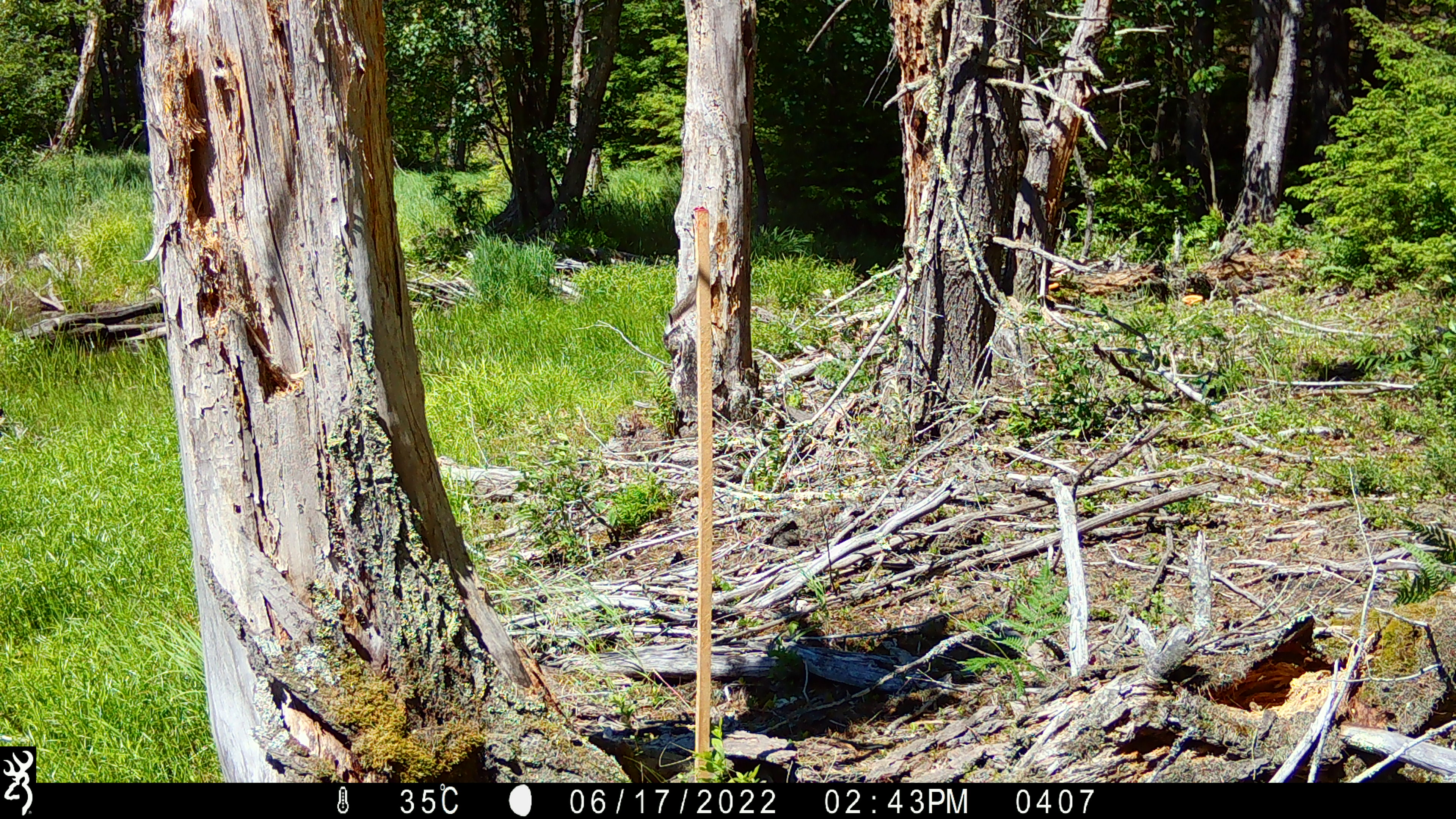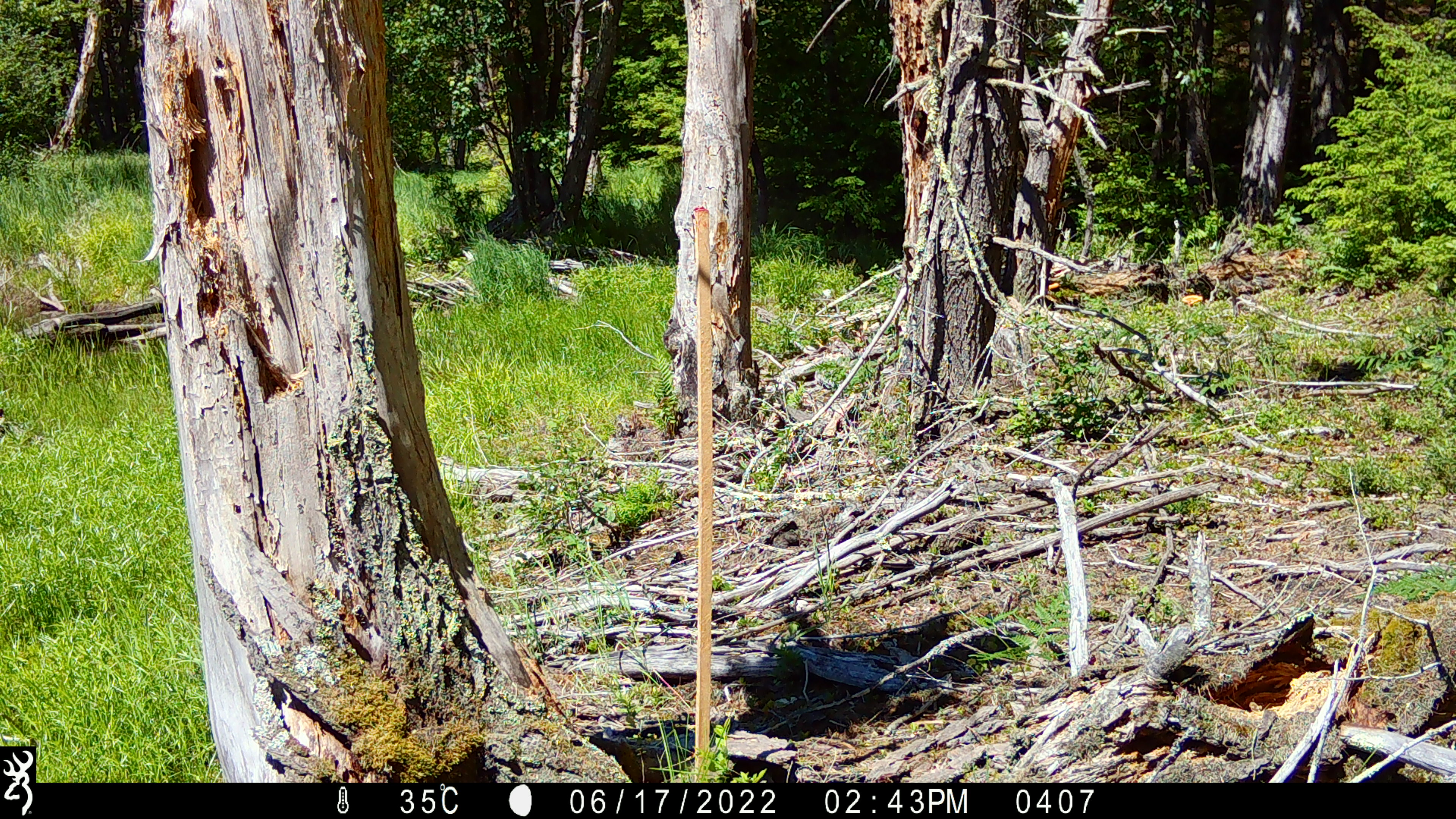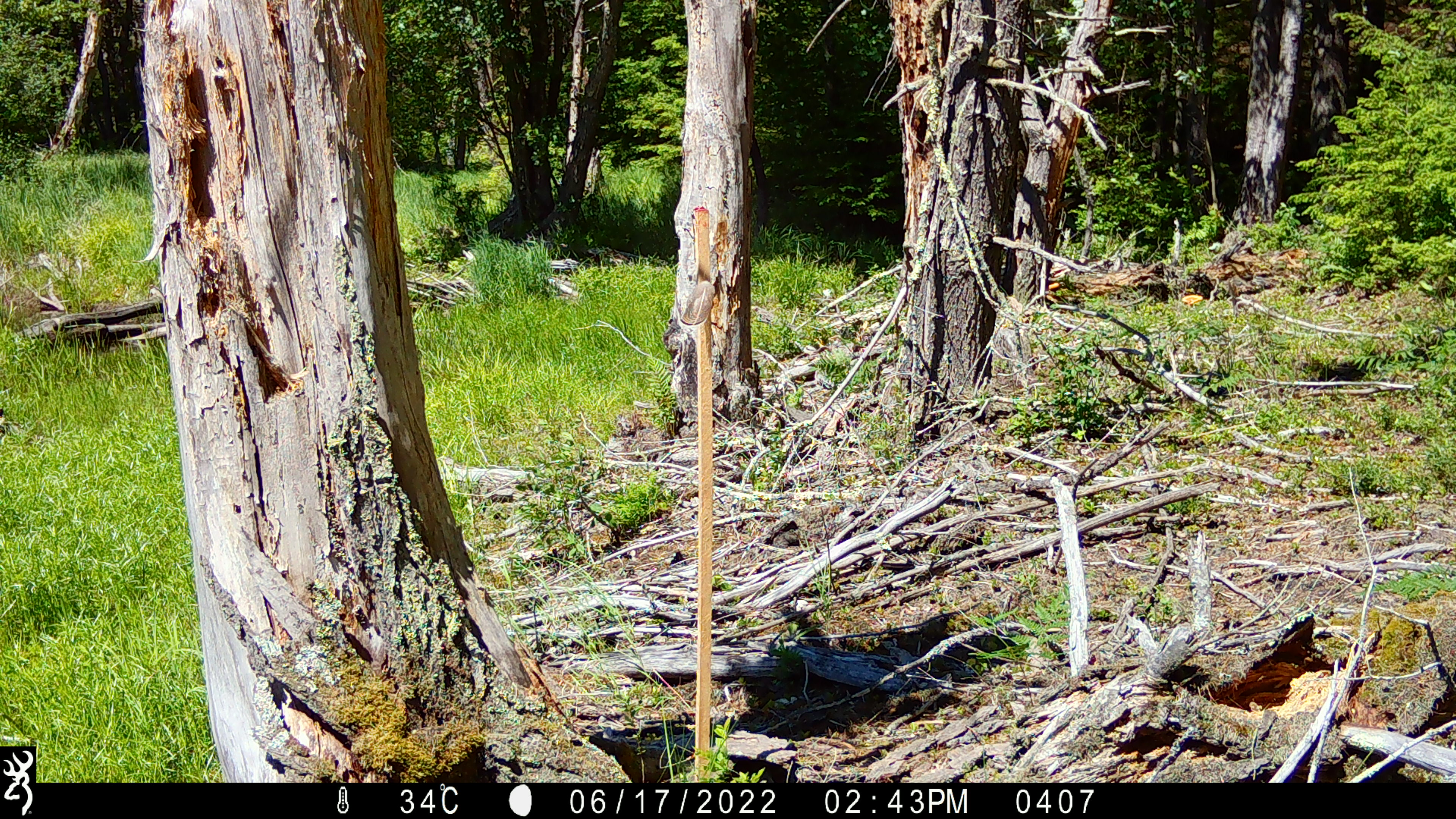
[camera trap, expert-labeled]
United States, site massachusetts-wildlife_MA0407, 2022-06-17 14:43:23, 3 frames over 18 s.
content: unidentified animal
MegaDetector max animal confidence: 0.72